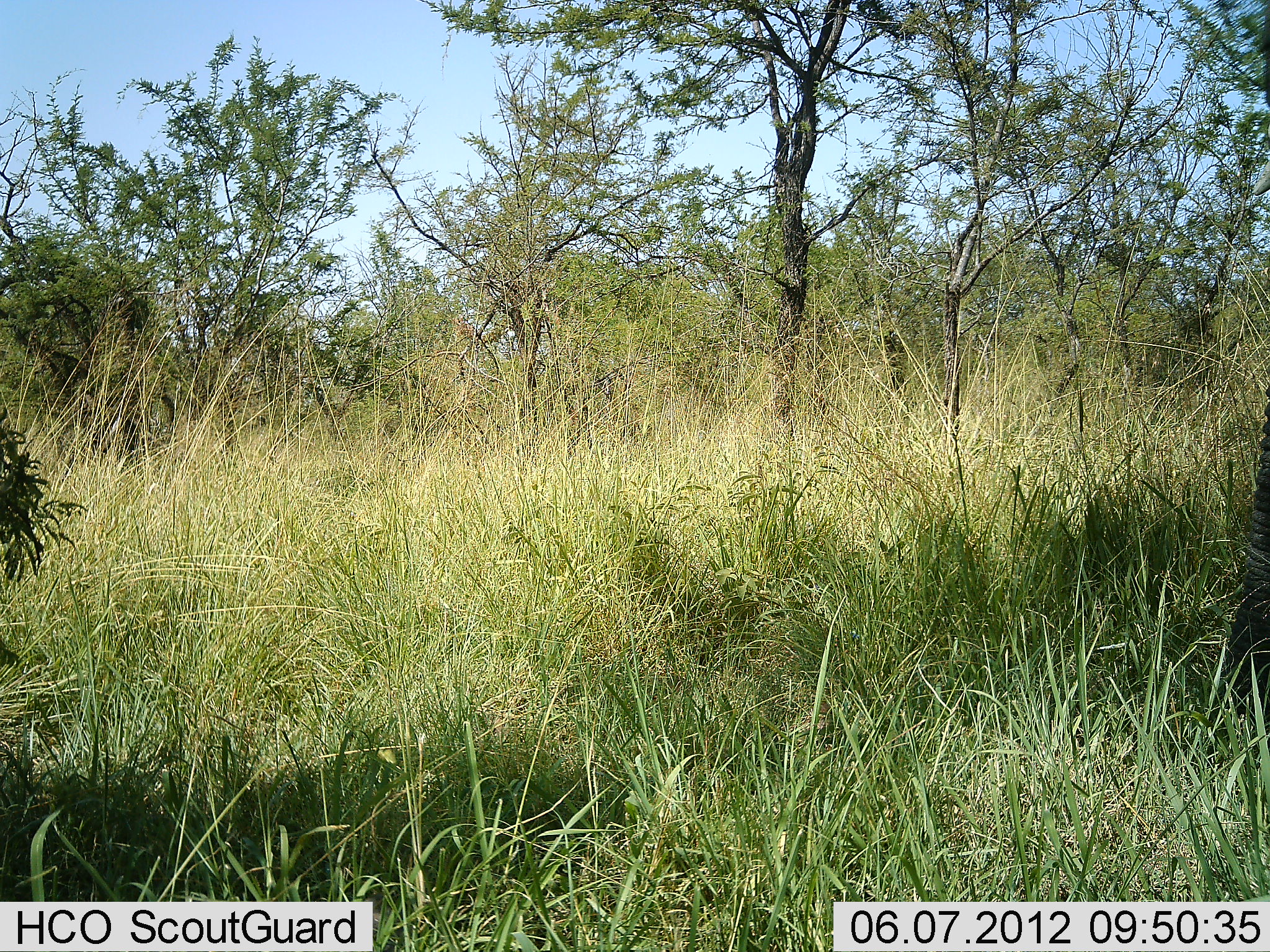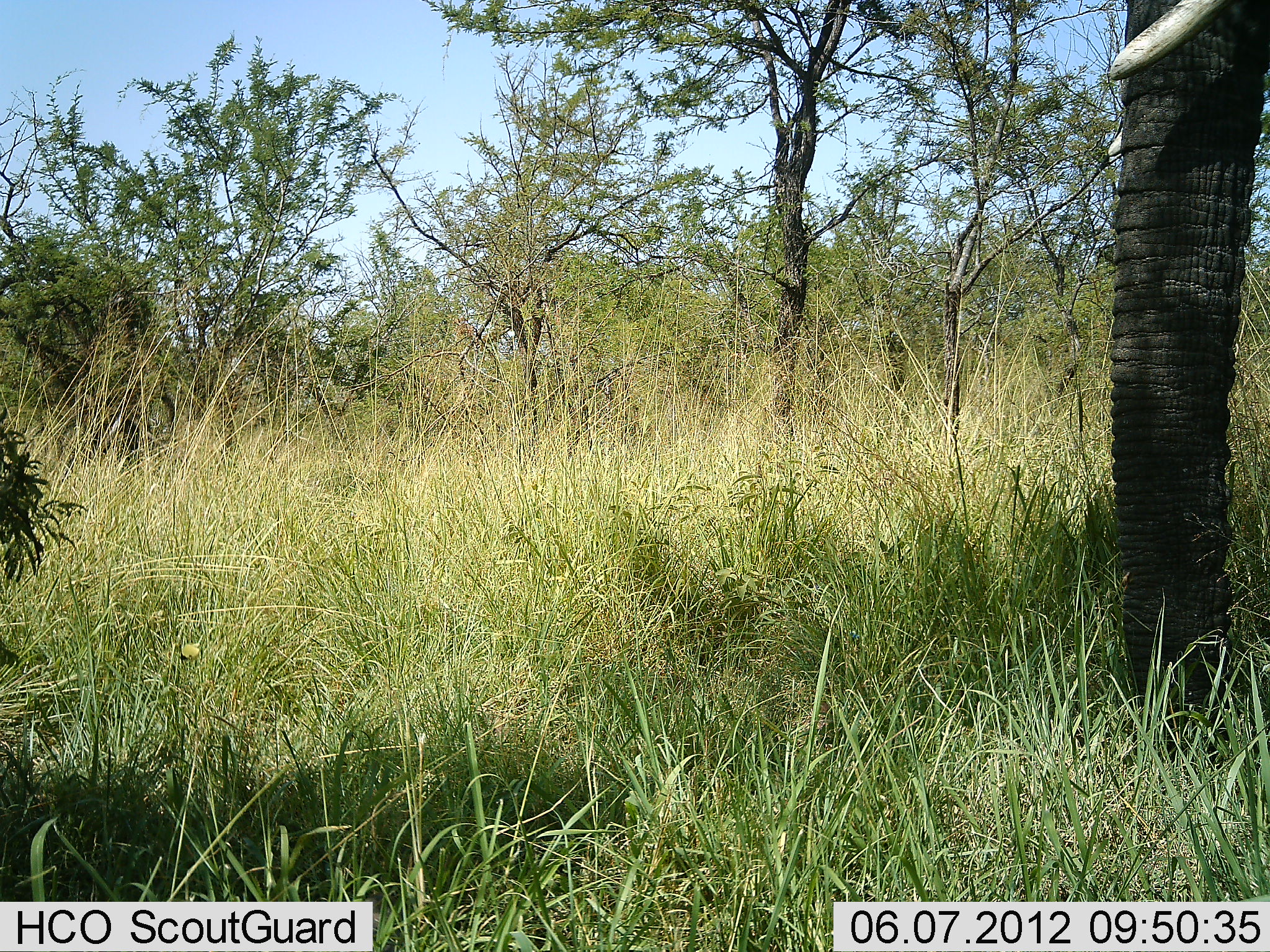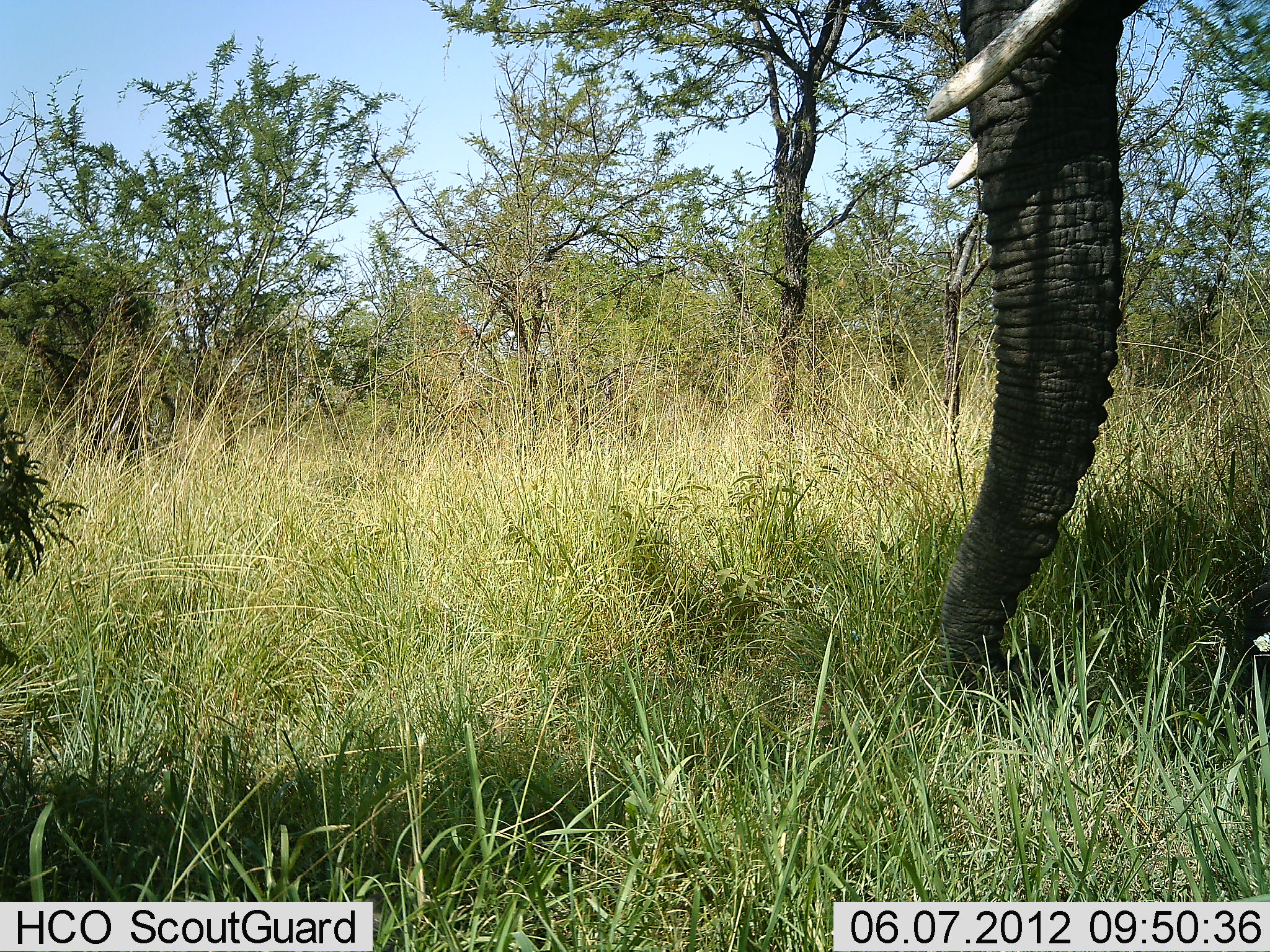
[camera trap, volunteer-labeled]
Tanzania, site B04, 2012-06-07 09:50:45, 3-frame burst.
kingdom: Animalia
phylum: Chordata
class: Mammalia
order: Proboscidea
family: Elephantidae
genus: Loxodonta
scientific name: Loxodonta africana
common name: african bush elephant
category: elephant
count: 1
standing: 20%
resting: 0%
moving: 80%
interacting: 0%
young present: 0%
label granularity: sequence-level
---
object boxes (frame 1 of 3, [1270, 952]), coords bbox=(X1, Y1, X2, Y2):
animal: bbox=(1212, 388, 1270, 744)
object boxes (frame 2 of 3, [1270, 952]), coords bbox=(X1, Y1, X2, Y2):
animal: bbox=(1091, 0, 1270, 753)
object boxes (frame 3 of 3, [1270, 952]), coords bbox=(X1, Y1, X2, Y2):
animal: bbox=(886, 0, 1153, 727)